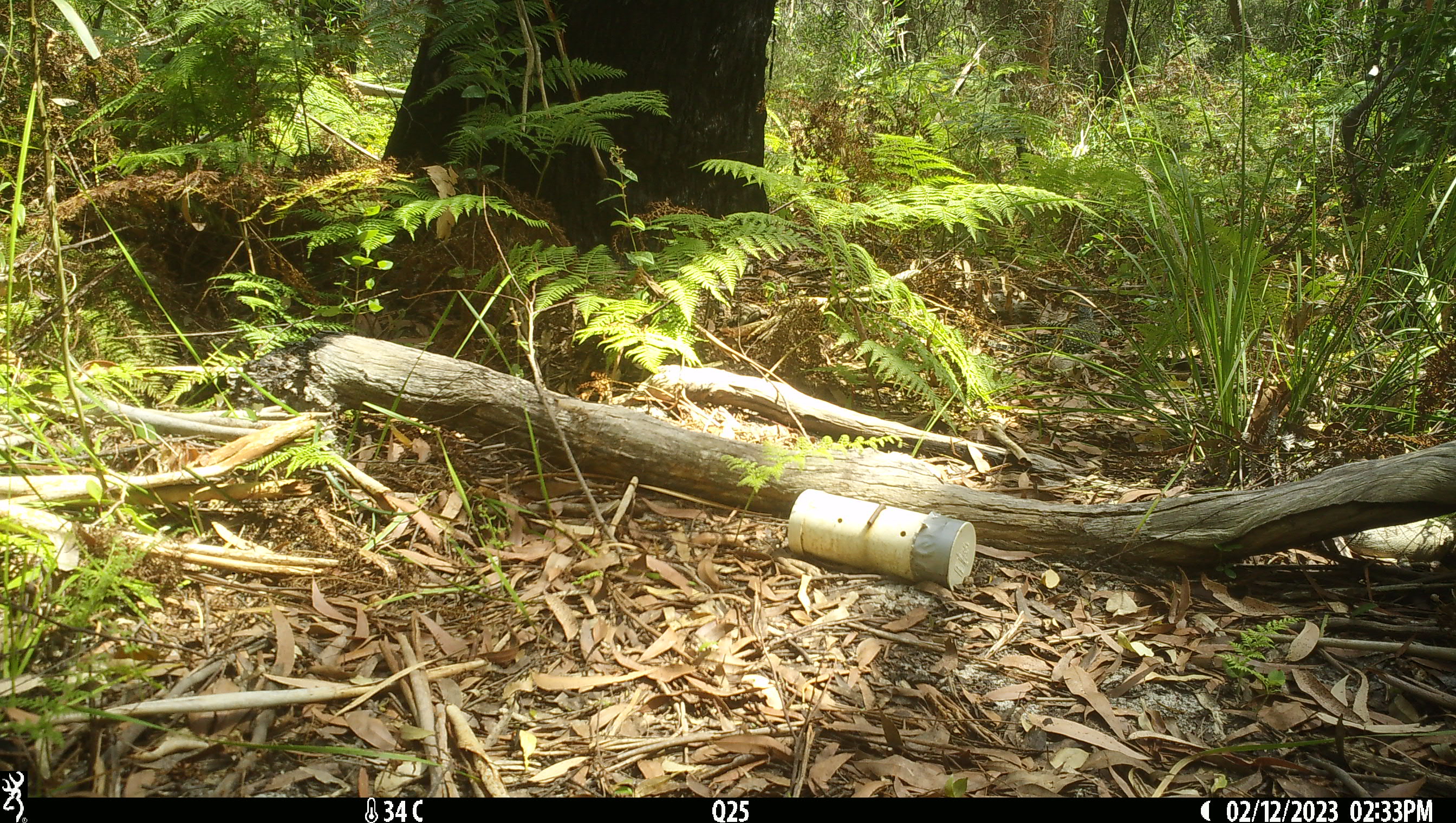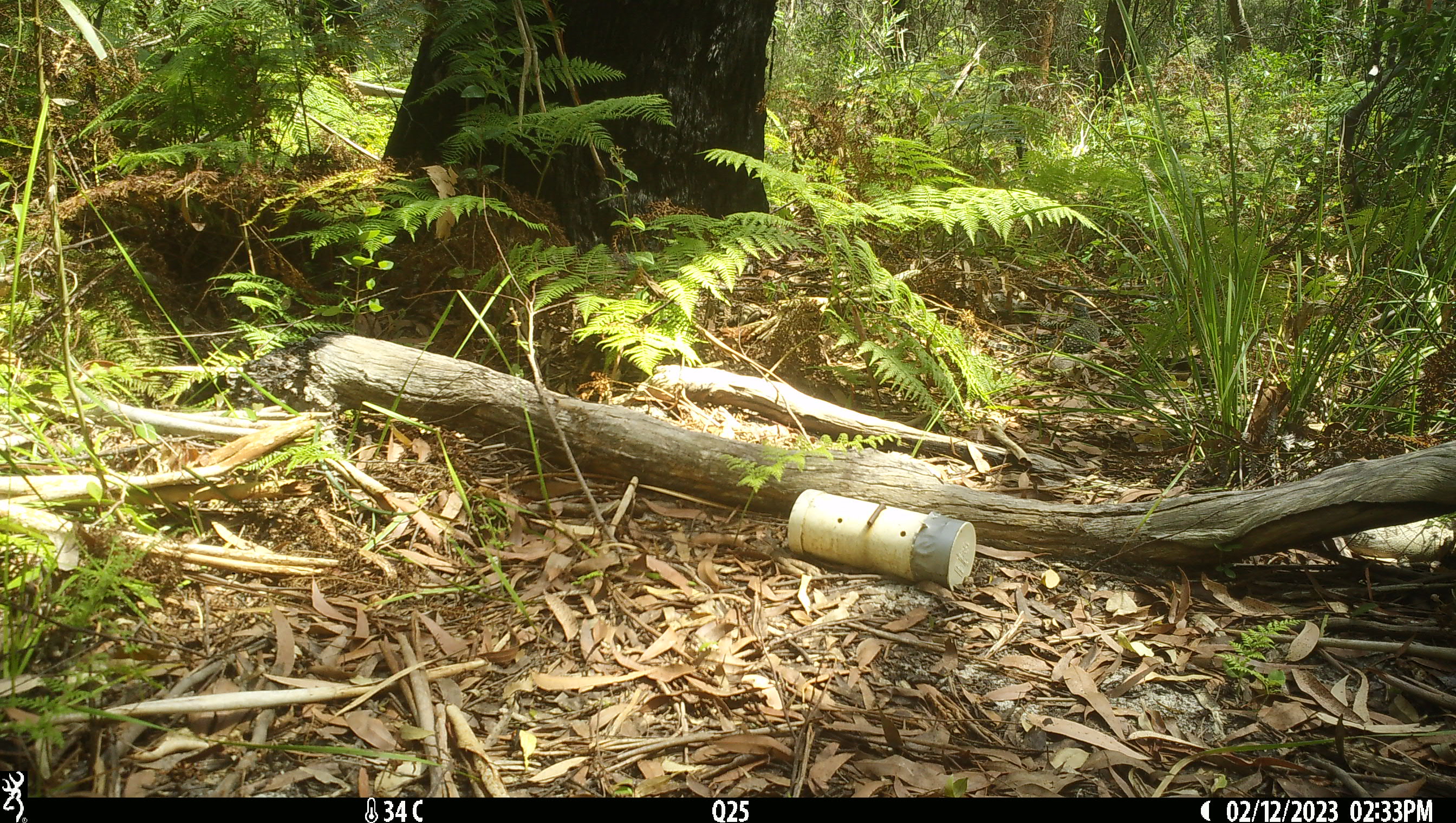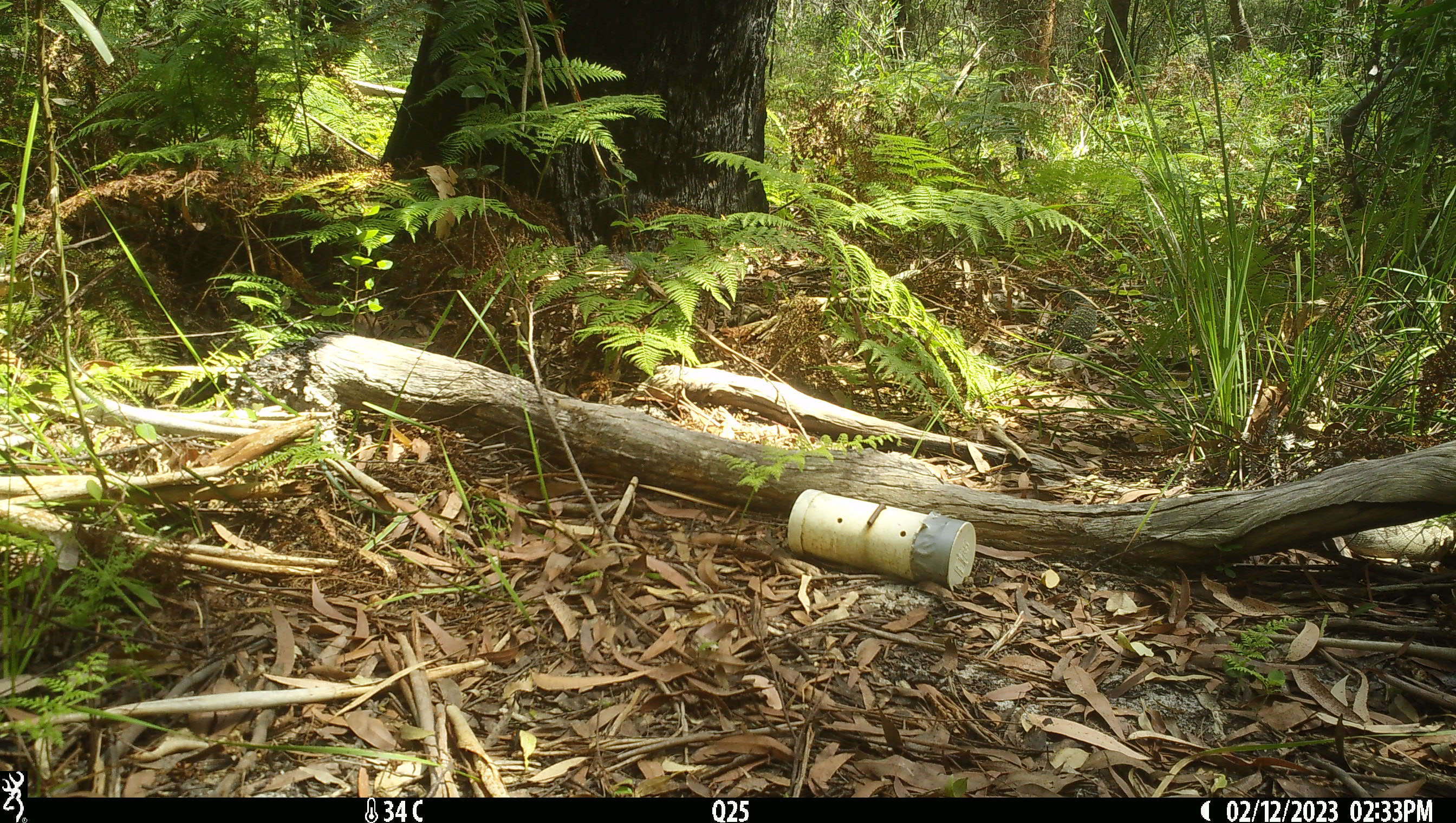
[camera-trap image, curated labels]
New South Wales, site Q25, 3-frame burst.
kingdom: Animalia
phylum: Chordata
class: Reptilia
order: Squamata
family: Varanidae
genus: Varanus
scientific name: Varanus varius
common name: lace monitor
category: goanna